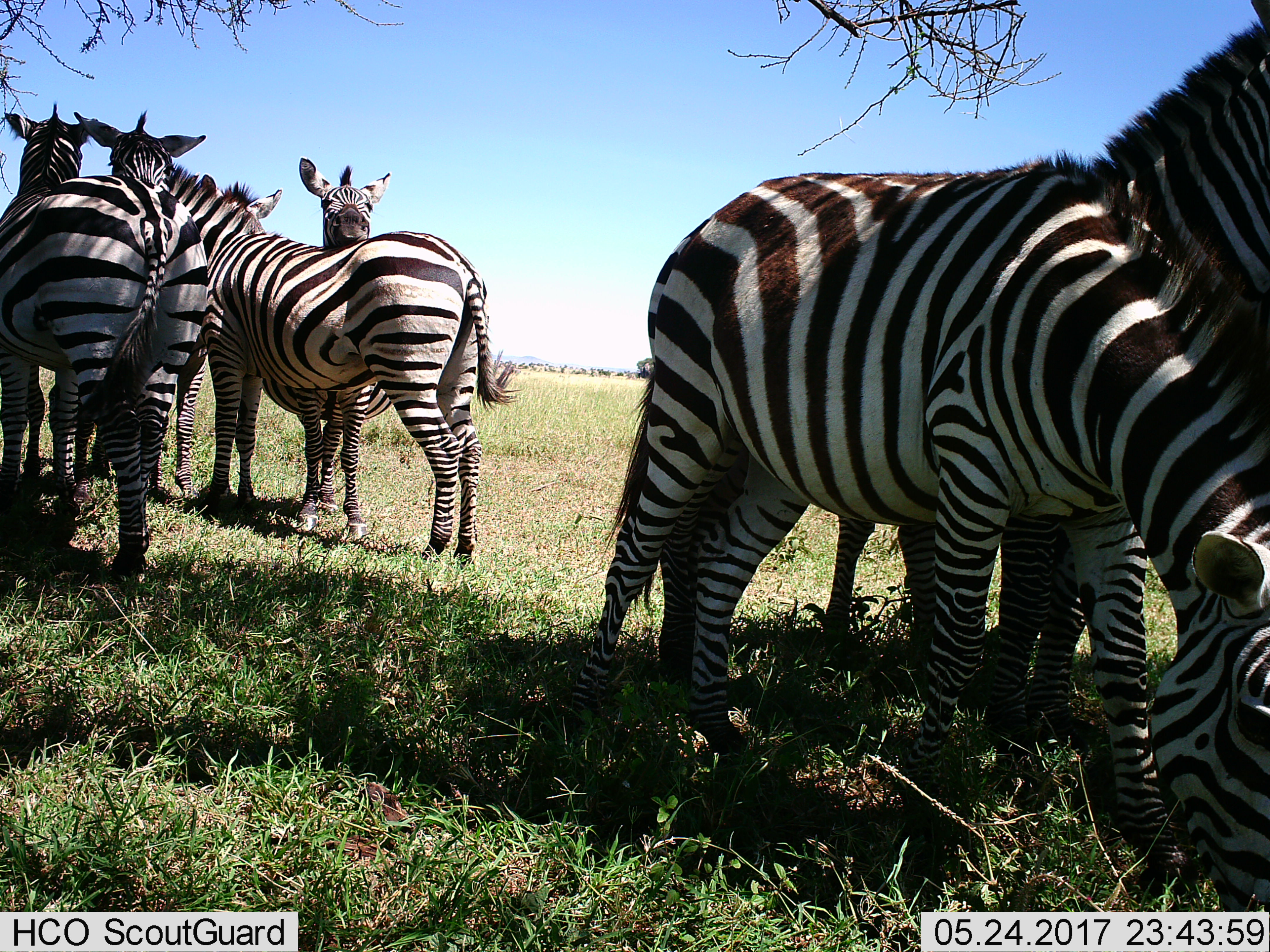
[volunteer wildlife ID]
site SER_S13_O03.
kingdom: Animalia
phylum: Chordata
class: Mammalia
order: Perissodactyla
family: Equidae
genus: Equus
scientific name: Equus quagga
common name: plains zebra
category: zebraplains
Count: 7.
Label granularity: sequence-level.